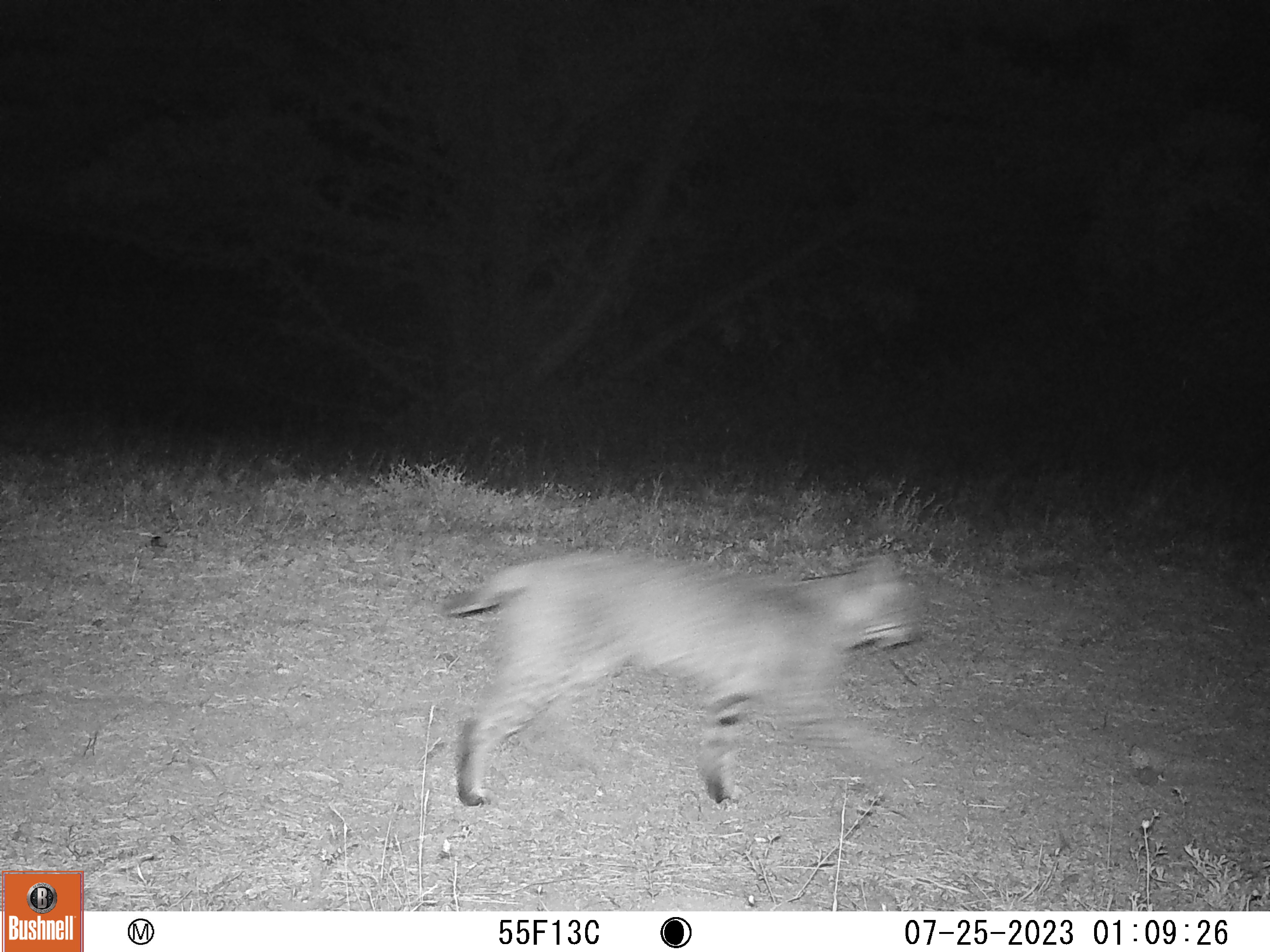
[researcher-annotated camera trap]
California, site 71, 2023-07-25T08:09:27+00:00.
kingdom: Animalia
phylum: Chordata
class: Mammalia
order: Carnivora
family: Felidae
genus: Lynx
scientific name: Lynx rufus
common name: bobcat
Bobcat (Lynx rufus).